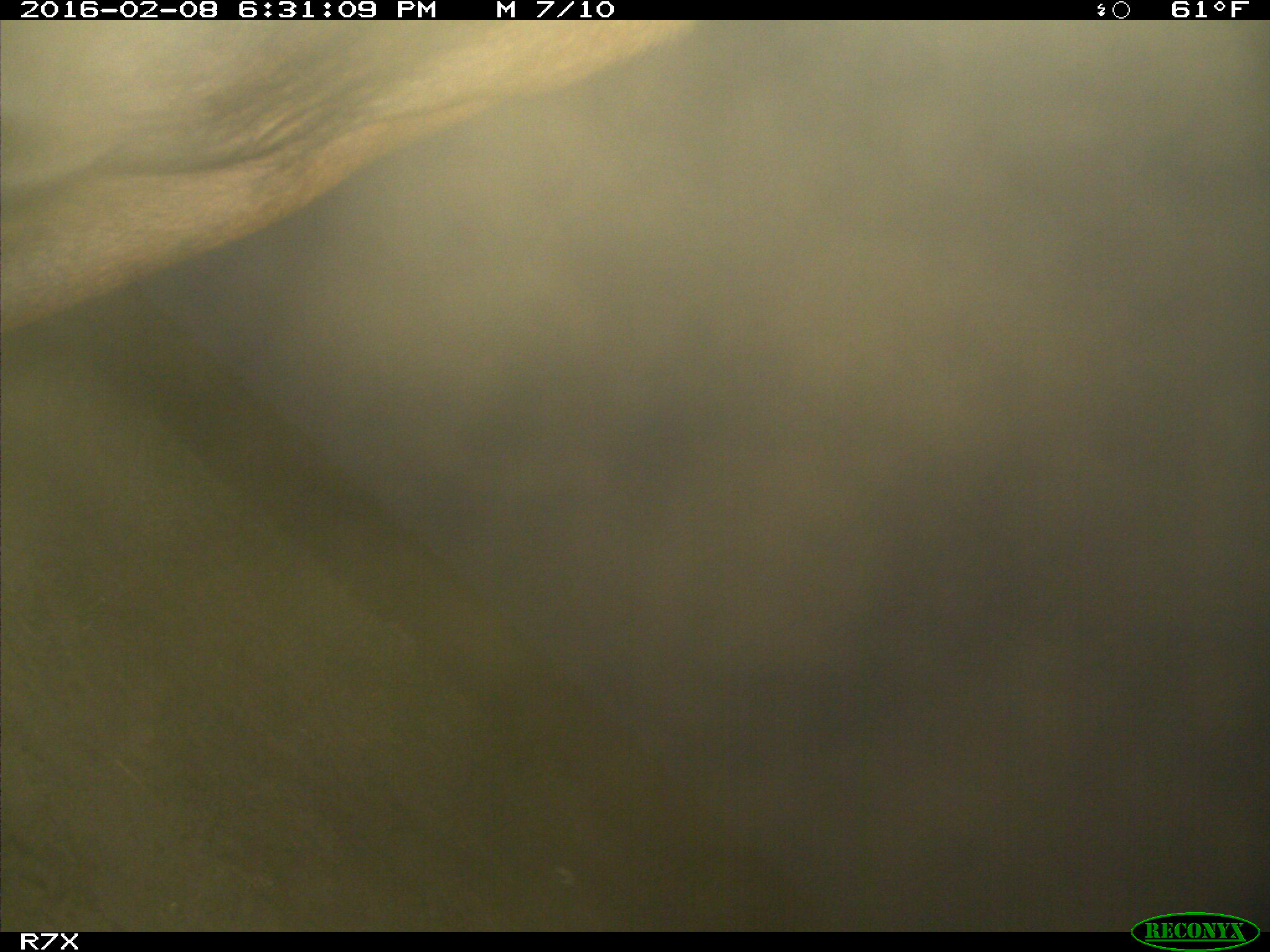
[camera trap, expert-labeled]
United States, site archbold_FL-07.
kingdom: Animalia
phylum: Chordata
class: Mammalia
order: Artiodactyla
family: Bovidae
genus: Bos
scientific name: Bos taurus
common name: domestic cow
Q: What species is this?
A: Bos taurus (domestic cow).